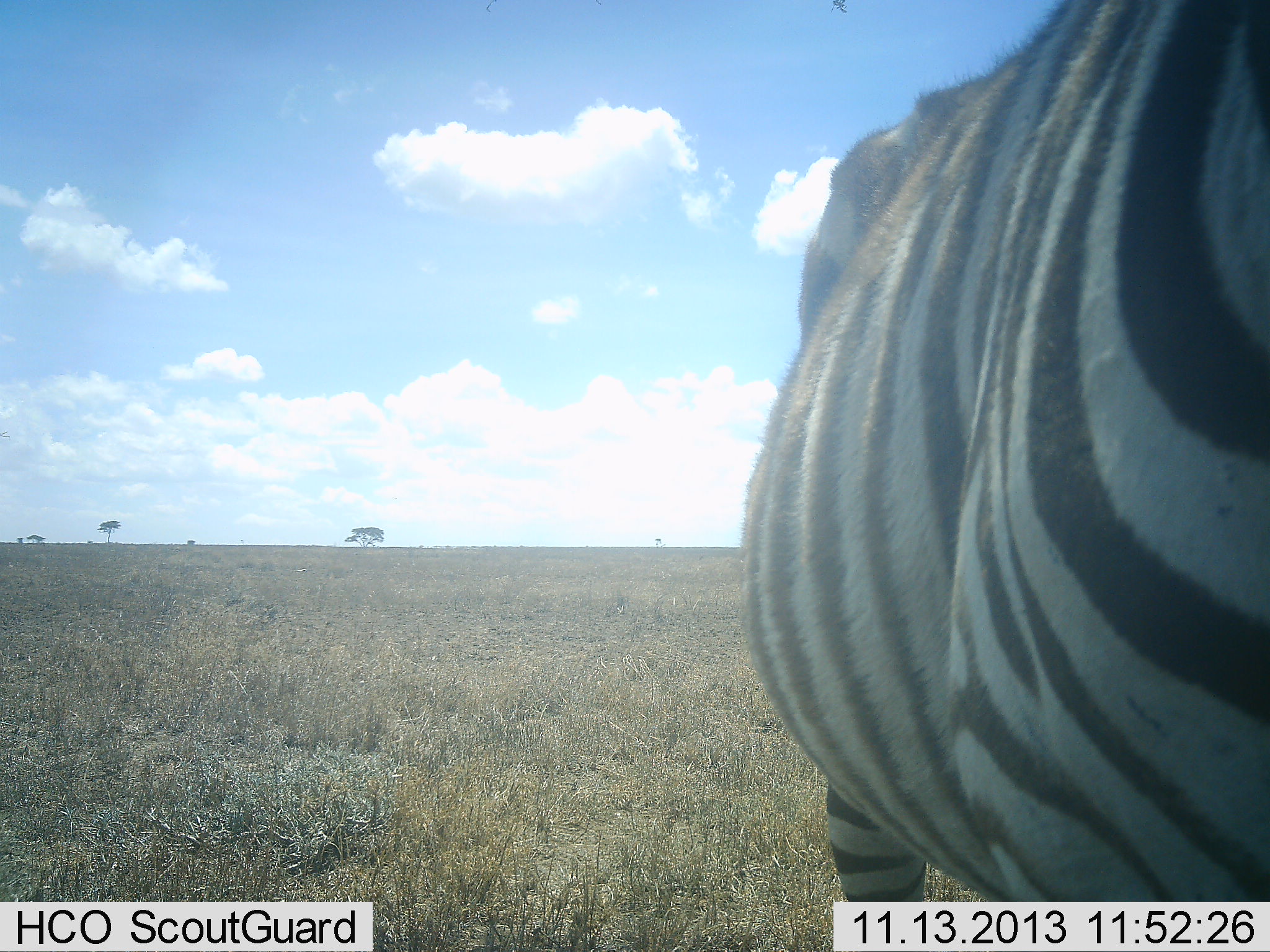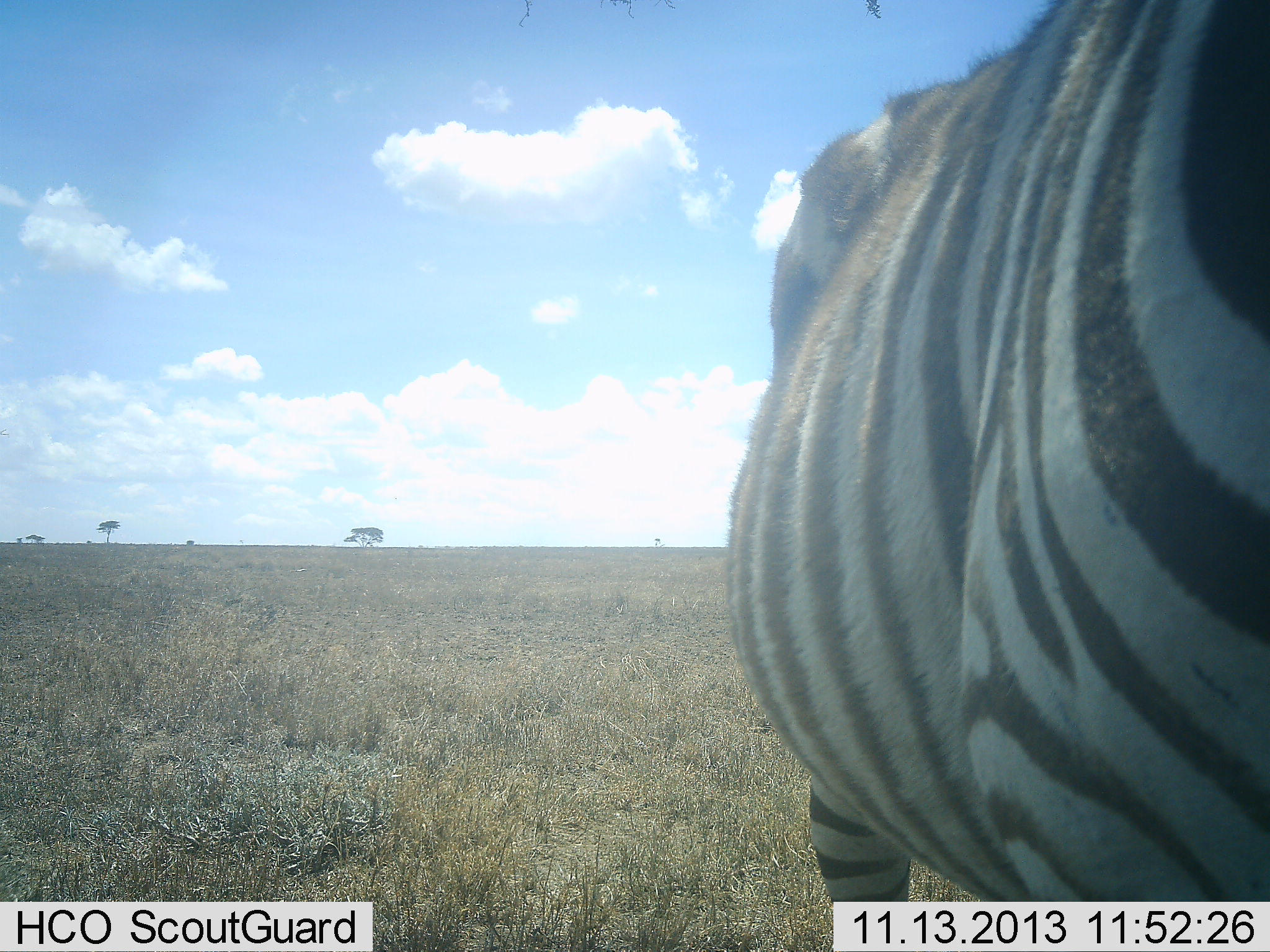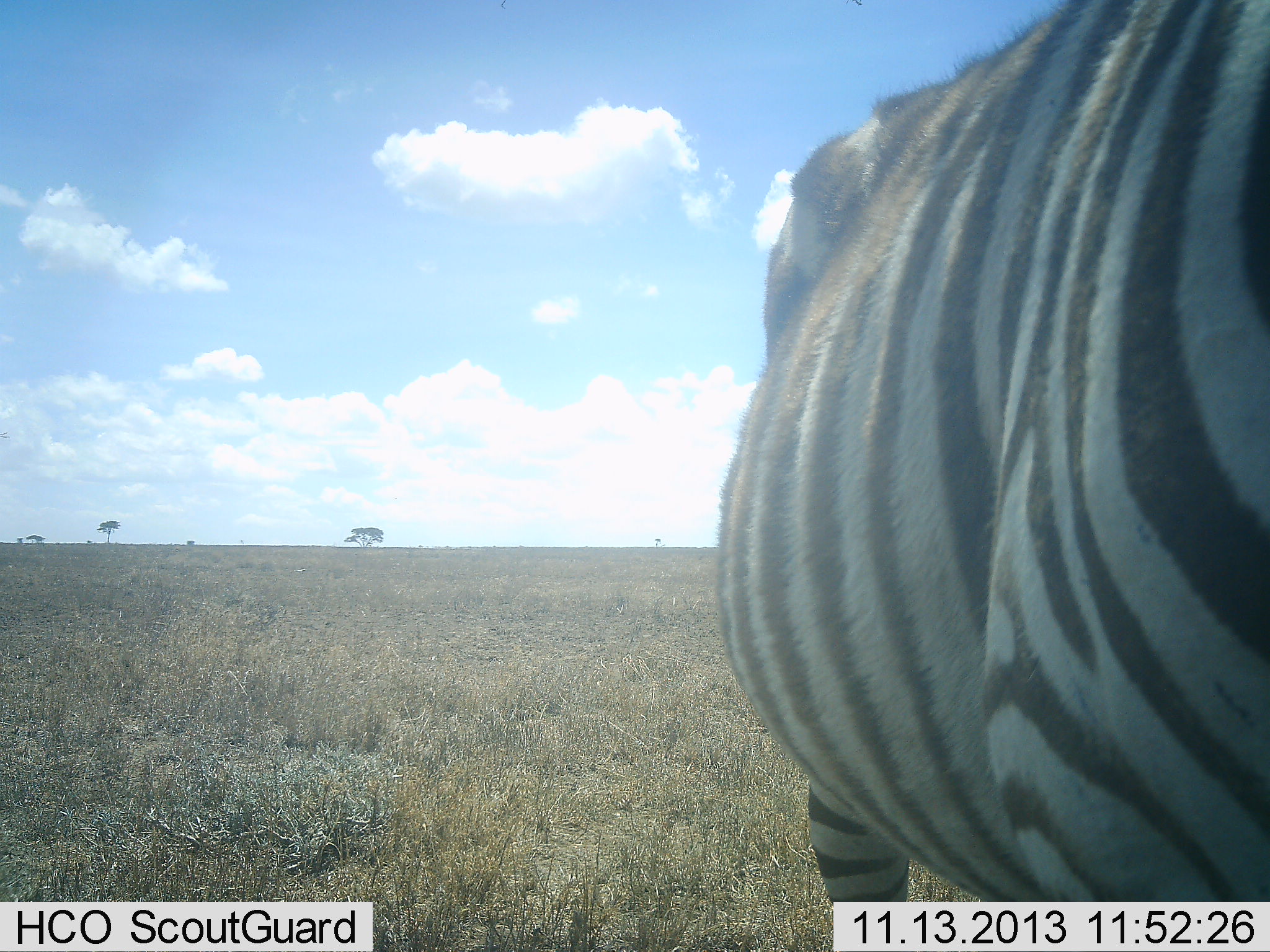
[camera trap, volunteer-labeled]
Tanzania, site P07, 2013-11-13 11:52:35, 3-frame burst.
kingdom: Animalia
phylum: Chordata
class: Mammalia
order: Perissodactyla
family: Equidae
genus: Equus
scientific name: Equus quagga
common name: plains zebra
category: zebra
Zebra (plains zebra) (Equus quagga), count 1. Behavior (volunteer vote fractions): standing 90%, resting 0%, moving 10%, interacting 0%. Young present (vote fraction): 0%. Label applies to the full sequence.